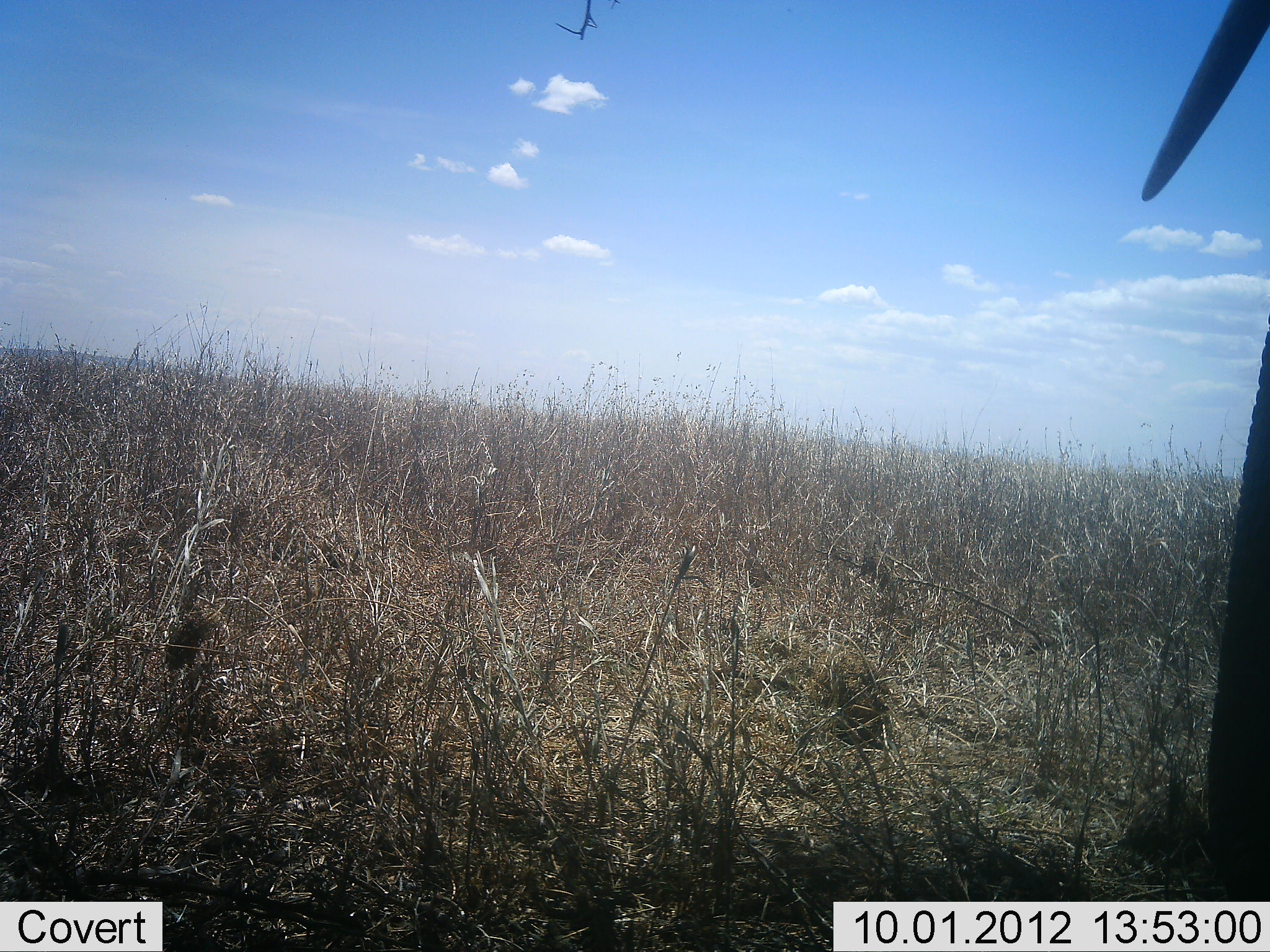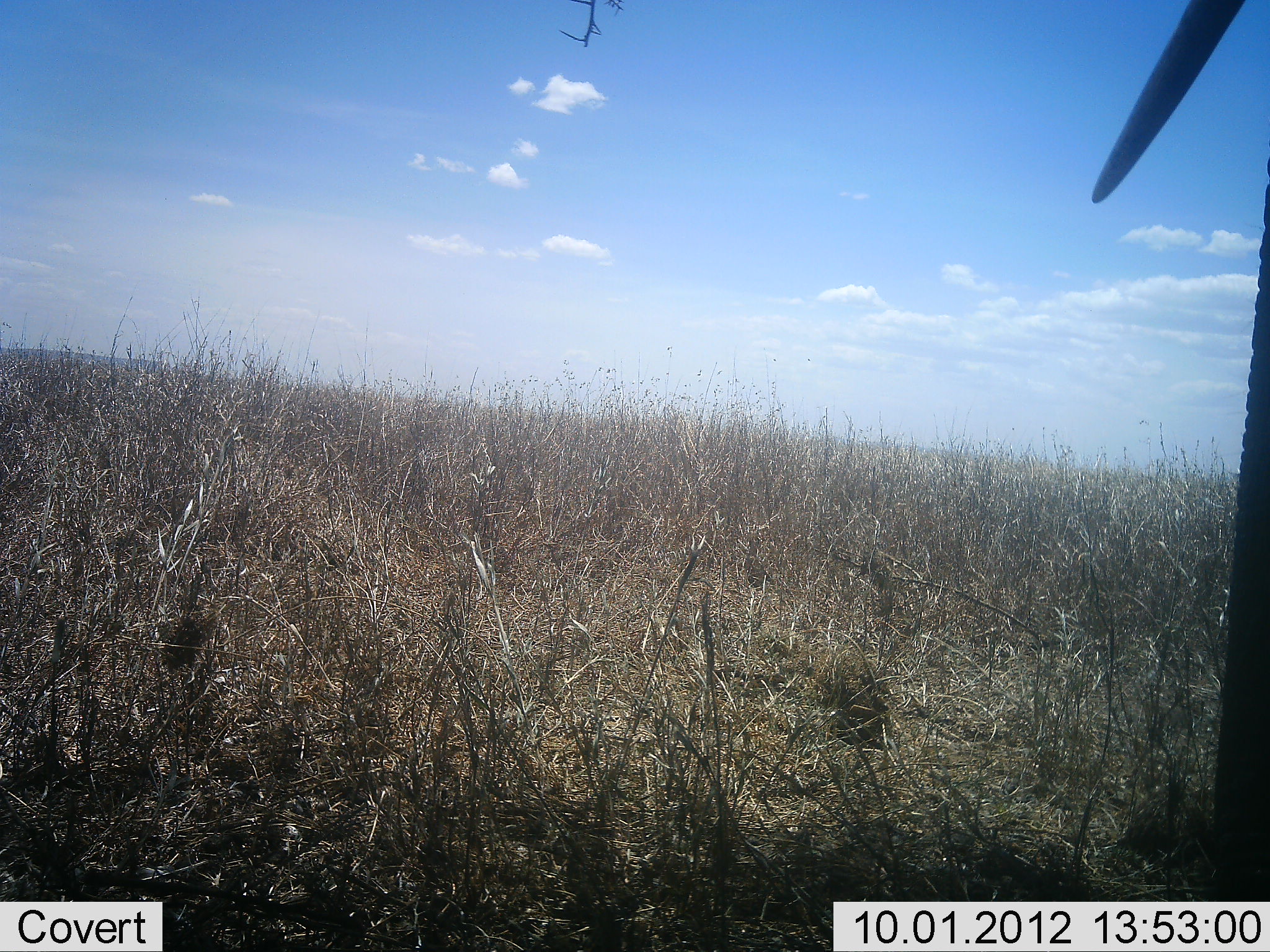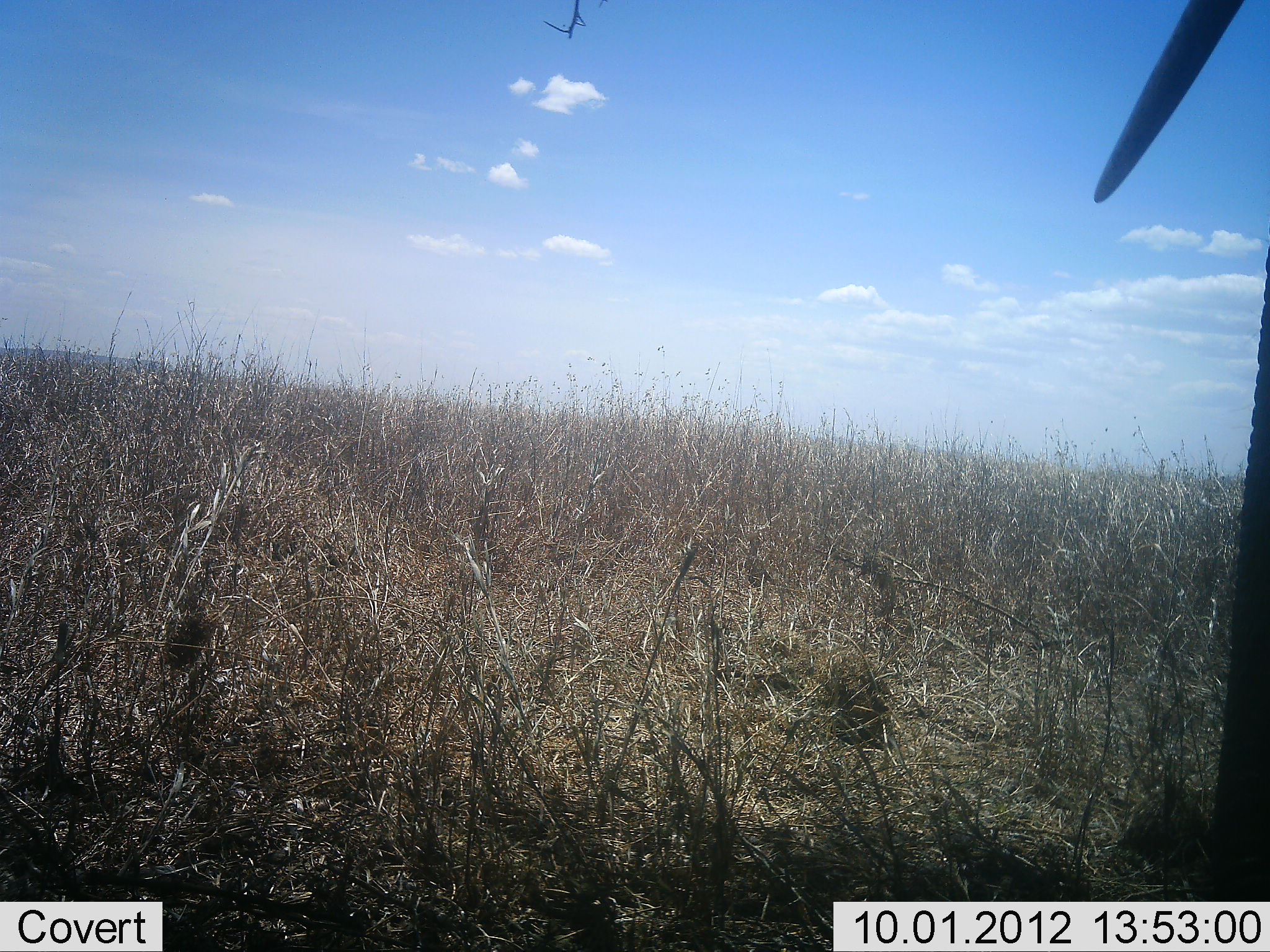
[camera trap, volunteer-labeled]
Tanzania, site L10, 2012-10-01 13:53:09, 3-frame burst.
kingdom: Animalia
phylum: Chordata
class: Mammalia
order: Proboscidea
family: Elephantidae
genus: Loxodonta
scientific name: Loxodonta africana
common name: african bush elephant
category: elephant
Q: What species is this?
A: Elephant (african bush elephant) (Loxodonta africana).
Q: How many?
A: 1.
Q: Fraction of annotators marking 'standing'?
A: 100%.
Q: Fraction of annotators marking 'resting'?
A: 10%.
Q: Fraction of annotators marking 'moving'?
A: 0%.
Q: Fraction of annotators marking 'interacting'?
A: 0%.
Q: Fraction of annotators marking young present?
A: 0%.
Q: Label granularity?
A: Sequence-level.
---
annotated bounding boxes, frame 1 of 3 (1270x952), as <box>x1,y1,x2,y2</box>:
animal: <box>1138,0,1270,903</box>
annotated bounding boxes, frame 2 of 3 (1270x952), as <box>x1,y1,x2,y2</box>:
animal: <box>1089,0,1270,902</box>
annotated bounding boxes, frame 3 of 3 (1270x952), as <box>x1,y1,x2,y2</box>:
animal: <box>1090,0,1270,902</box>